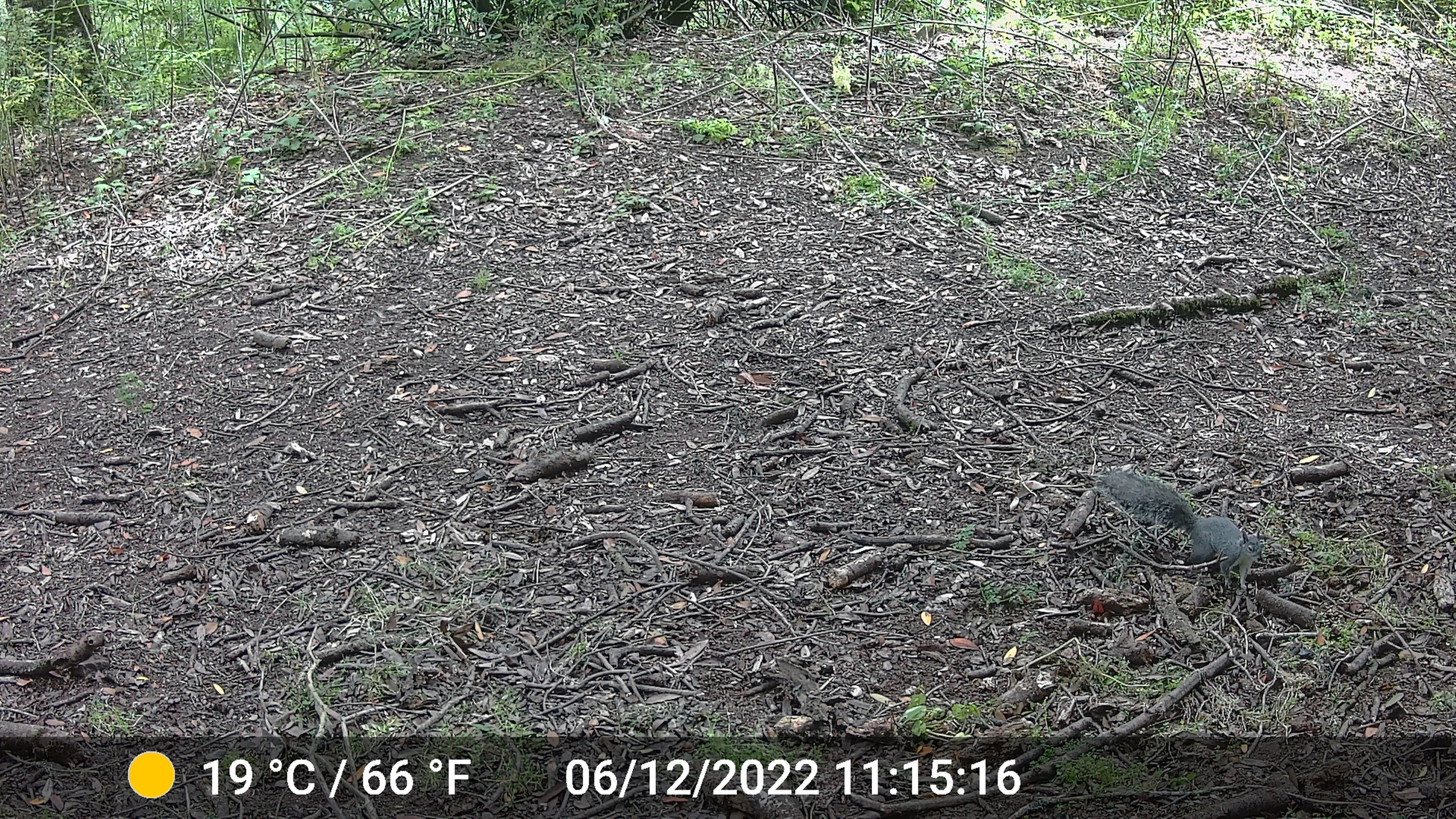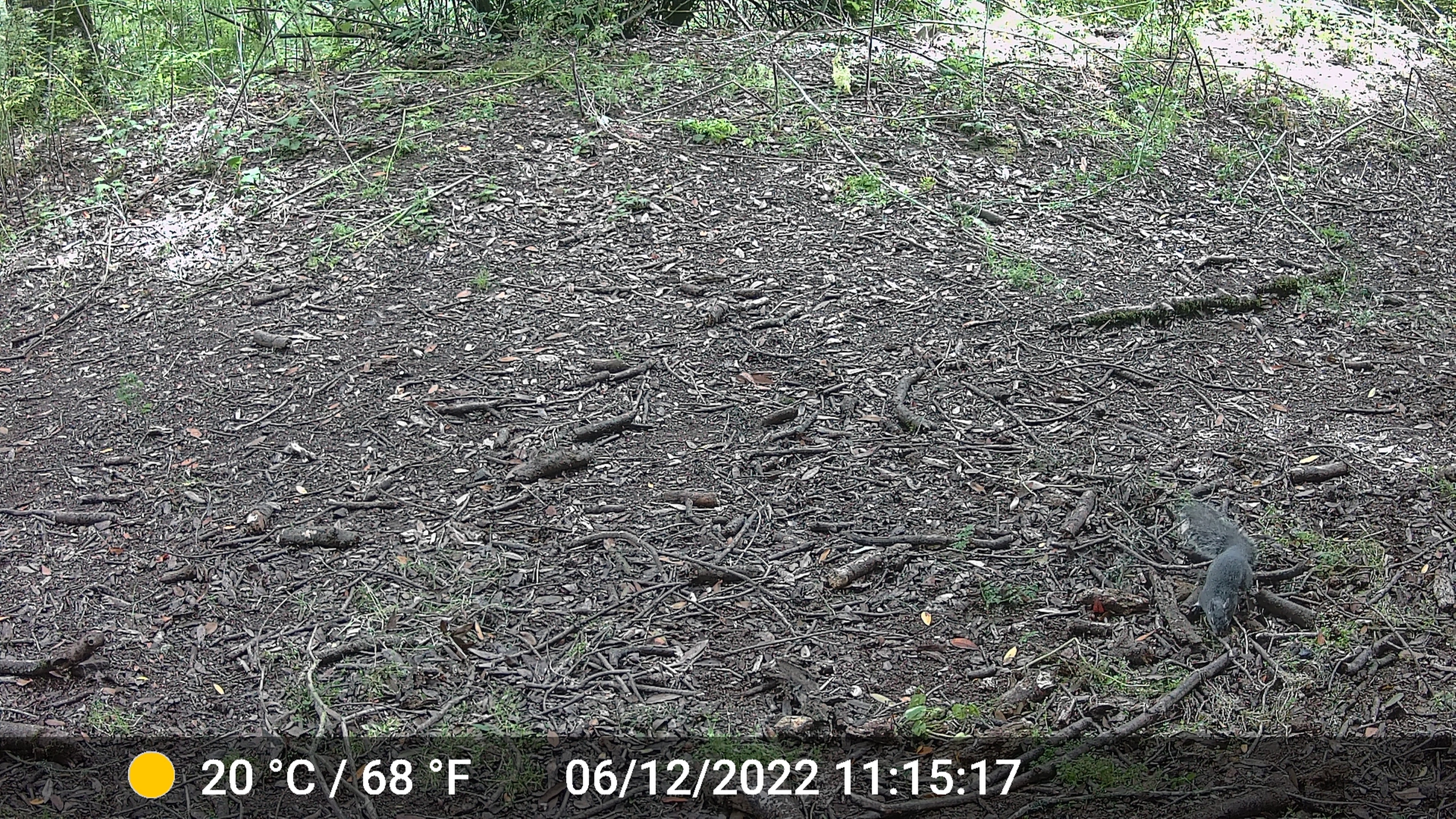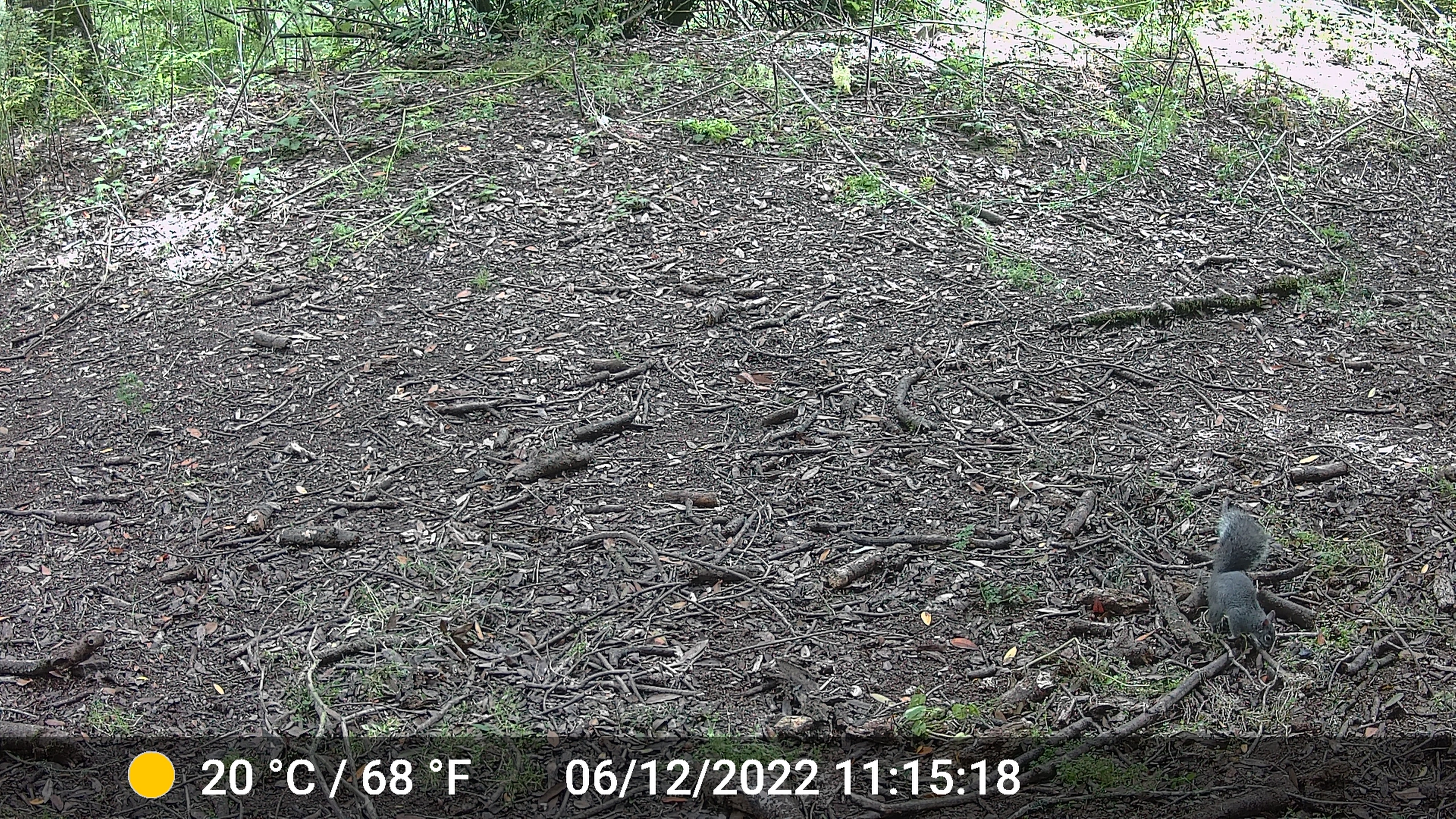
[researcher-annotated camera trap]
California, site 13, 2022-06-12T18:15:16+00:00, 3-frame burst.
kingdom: Animalia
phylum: Chordata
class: Mammalia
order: Rodentia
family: Sciuridae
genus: Sciurus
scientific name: Sciurus griseus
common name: western gray squirrel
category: western grey squirrel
Western grey squirrel (western gray squirrel) (Sciurus griseus).